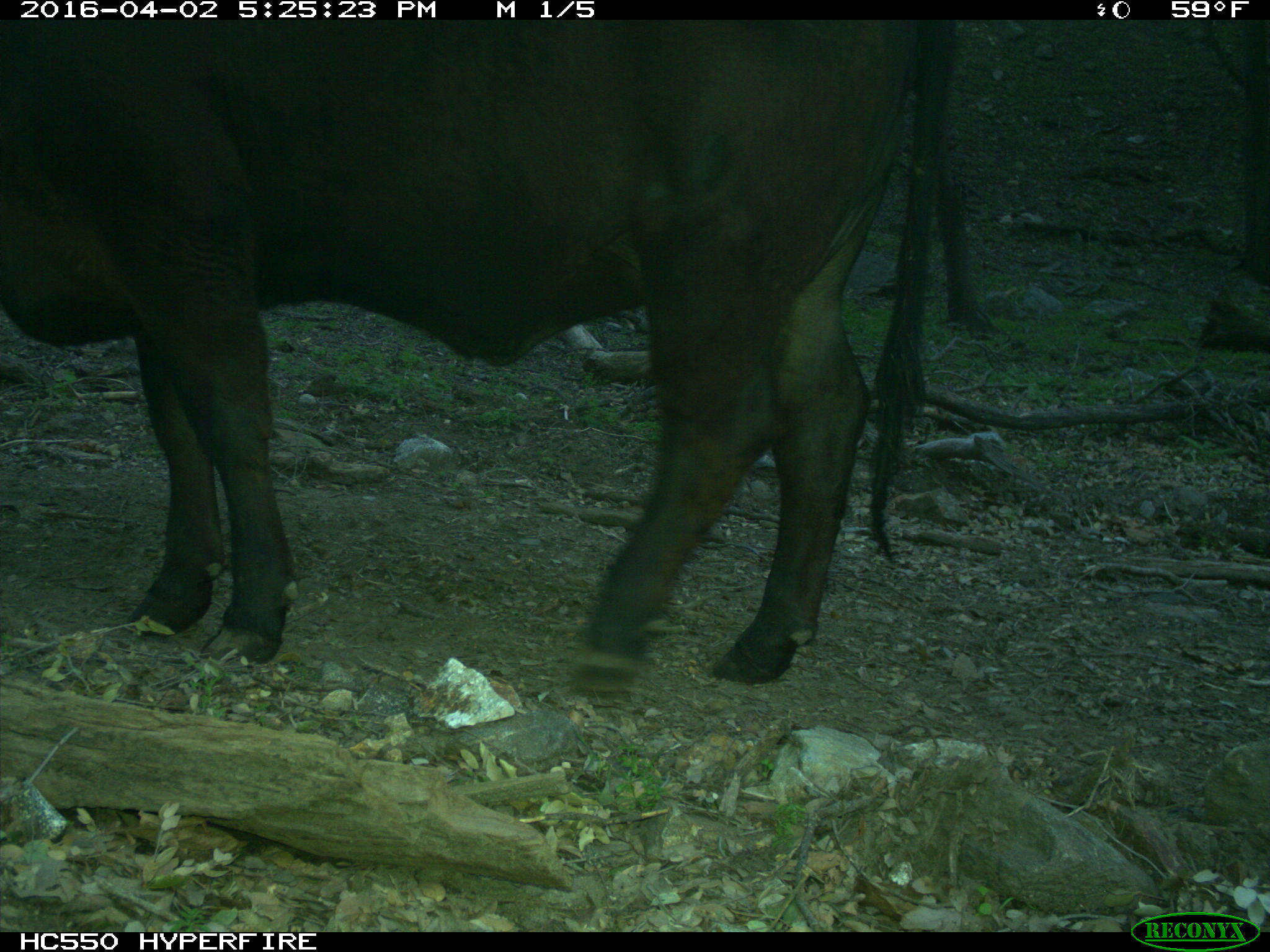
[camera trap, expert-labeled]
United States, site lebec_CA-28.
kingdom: Animalia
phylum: Chordata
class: Mammalia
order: Artiodactyla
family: Bovidae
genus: Bos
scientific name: Bos taurus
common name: domestic cow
Bos taurus (domestic cow).